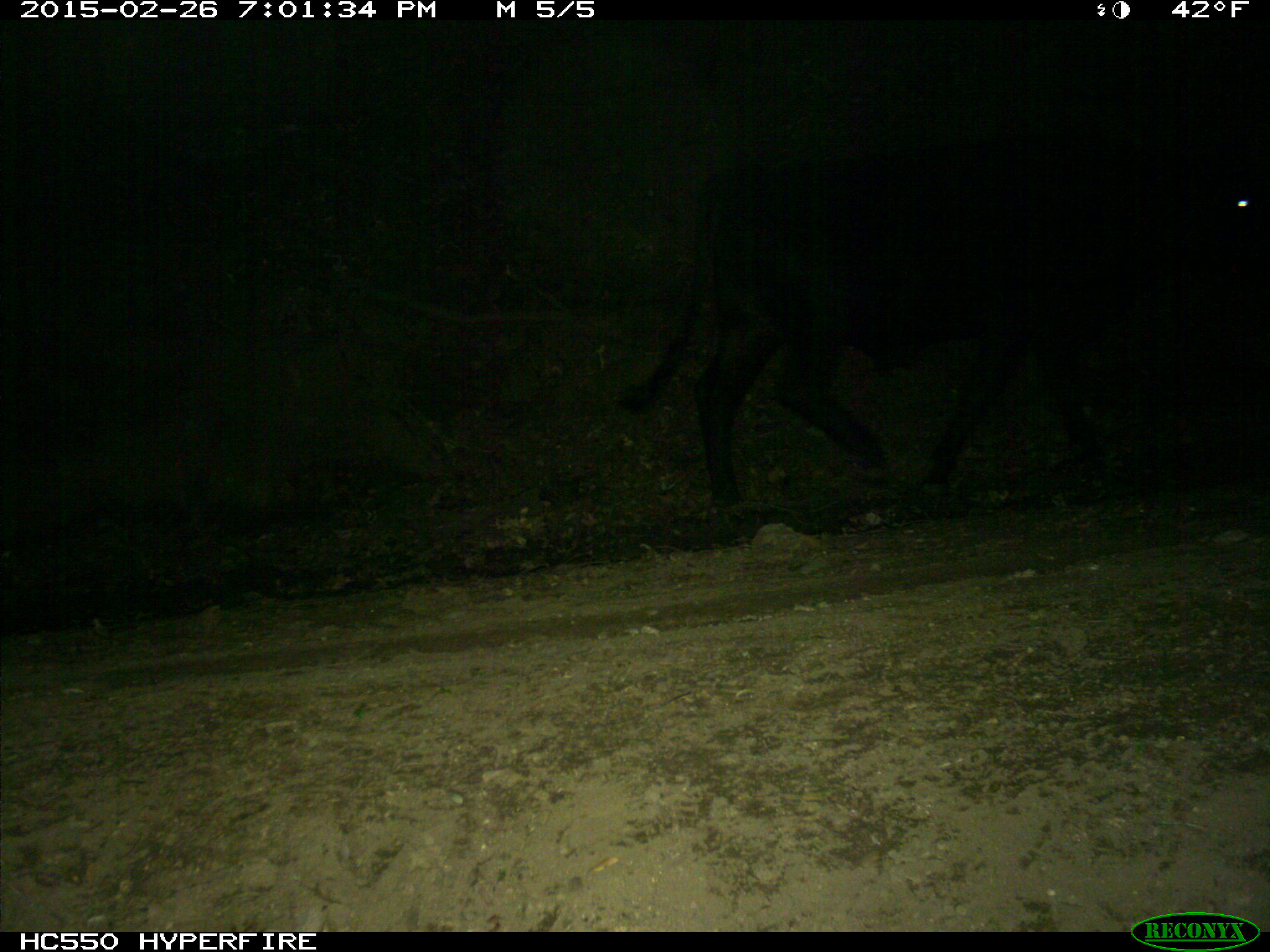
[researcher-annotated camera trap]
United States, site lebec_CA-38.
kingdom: Animalia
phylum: Chordata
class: Mammalia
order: Artiodactyla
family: Bovidae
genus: Bos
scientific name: Bos taurus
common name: domestic cow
Bos taurus (domestic cow).